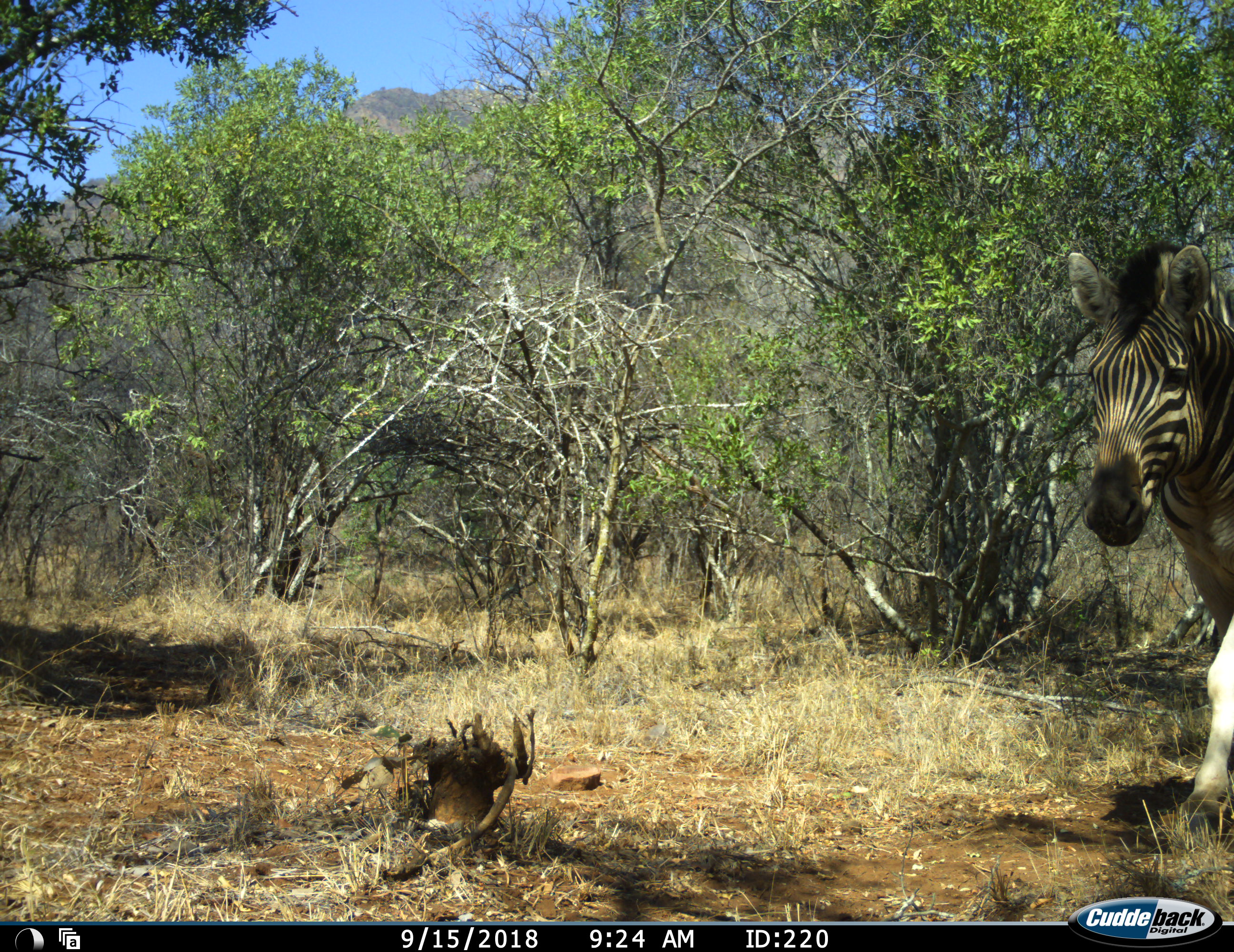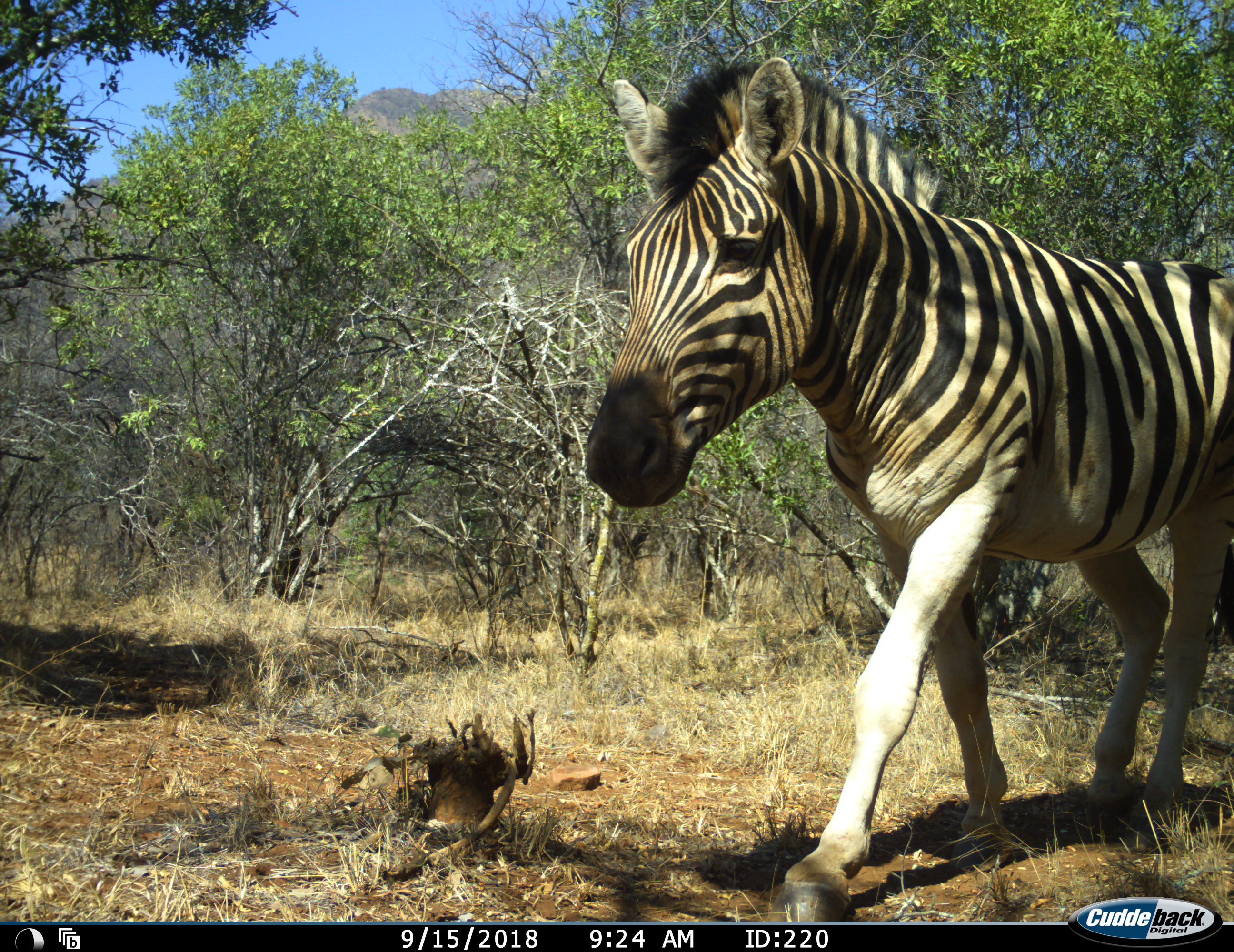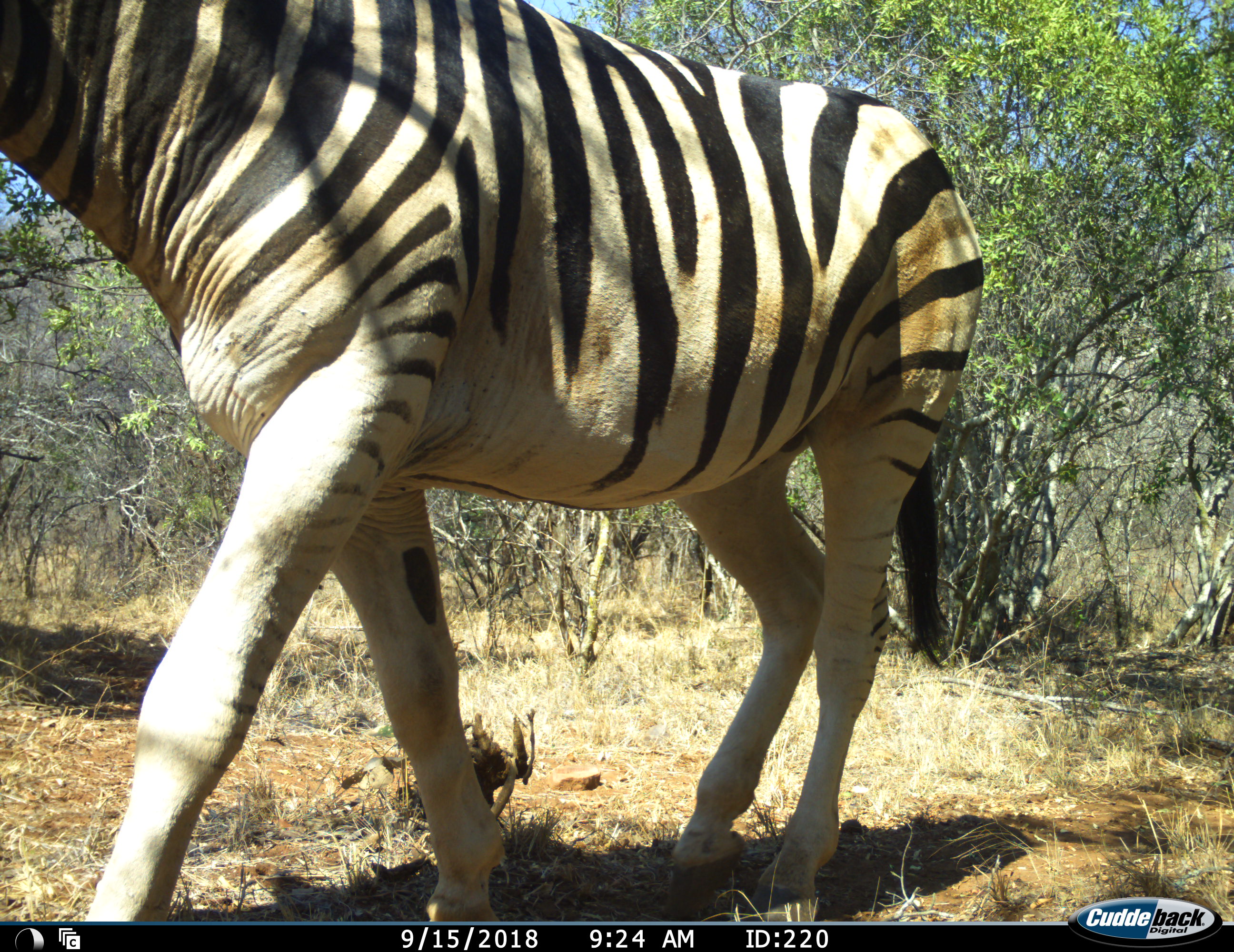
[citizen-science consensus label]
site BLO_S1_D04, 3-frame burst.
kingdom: Animalia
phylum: Chordata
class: Mammalia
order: Perissodactyla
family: Equidae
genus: Equus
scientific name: Equus quagga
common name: plains zebra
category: zebraplains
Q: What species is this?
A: Zebraplains (plains zebra) (Equus quagga).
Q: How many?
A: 1.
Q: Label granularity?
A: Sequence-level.